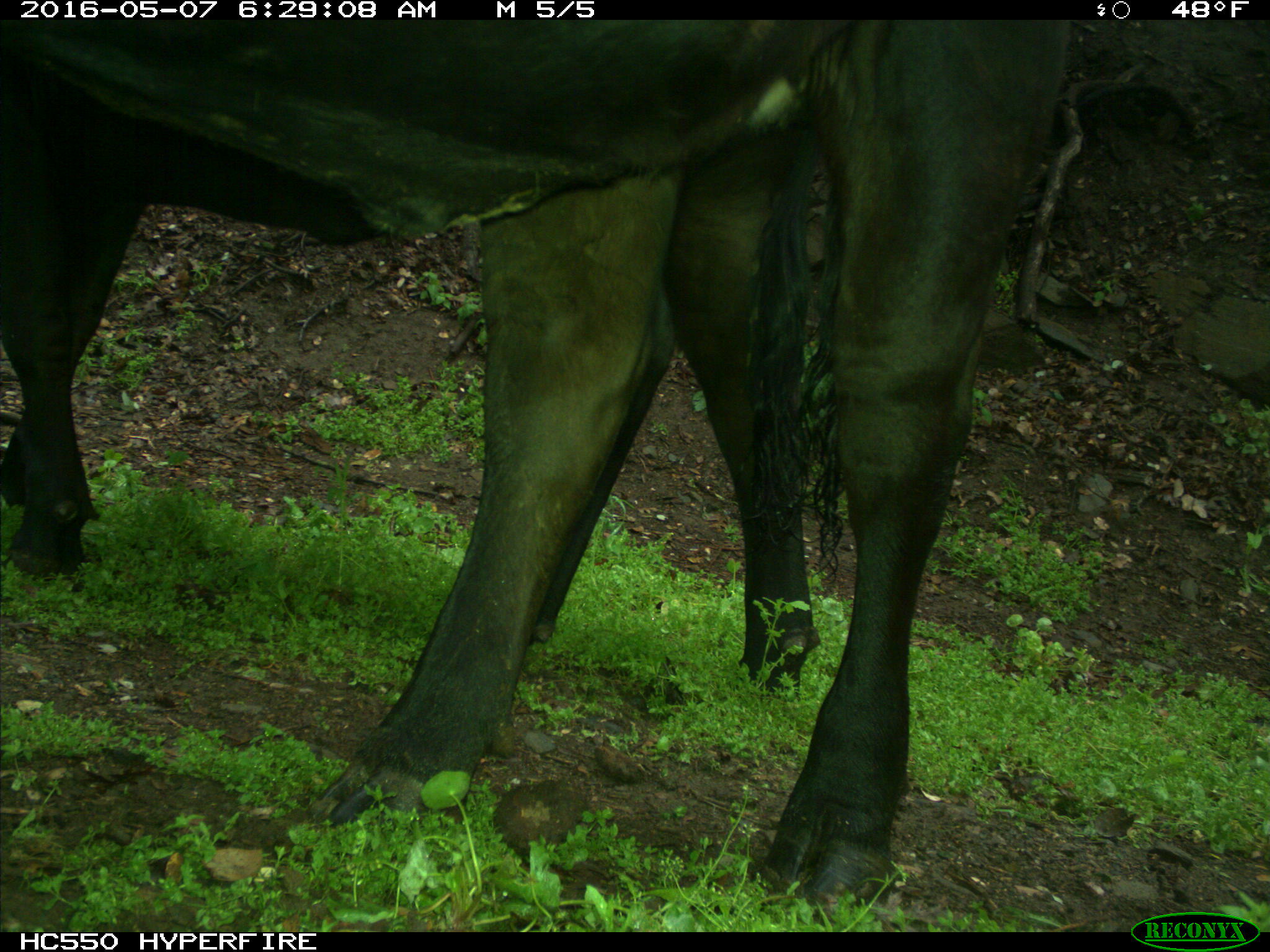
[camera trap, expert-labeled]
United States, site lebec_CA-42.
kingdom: Animalia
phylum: Chordata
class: Mammalia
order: Artiodactyla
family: Bovidae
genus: Bos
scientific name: Bos taurus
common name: domestic cow